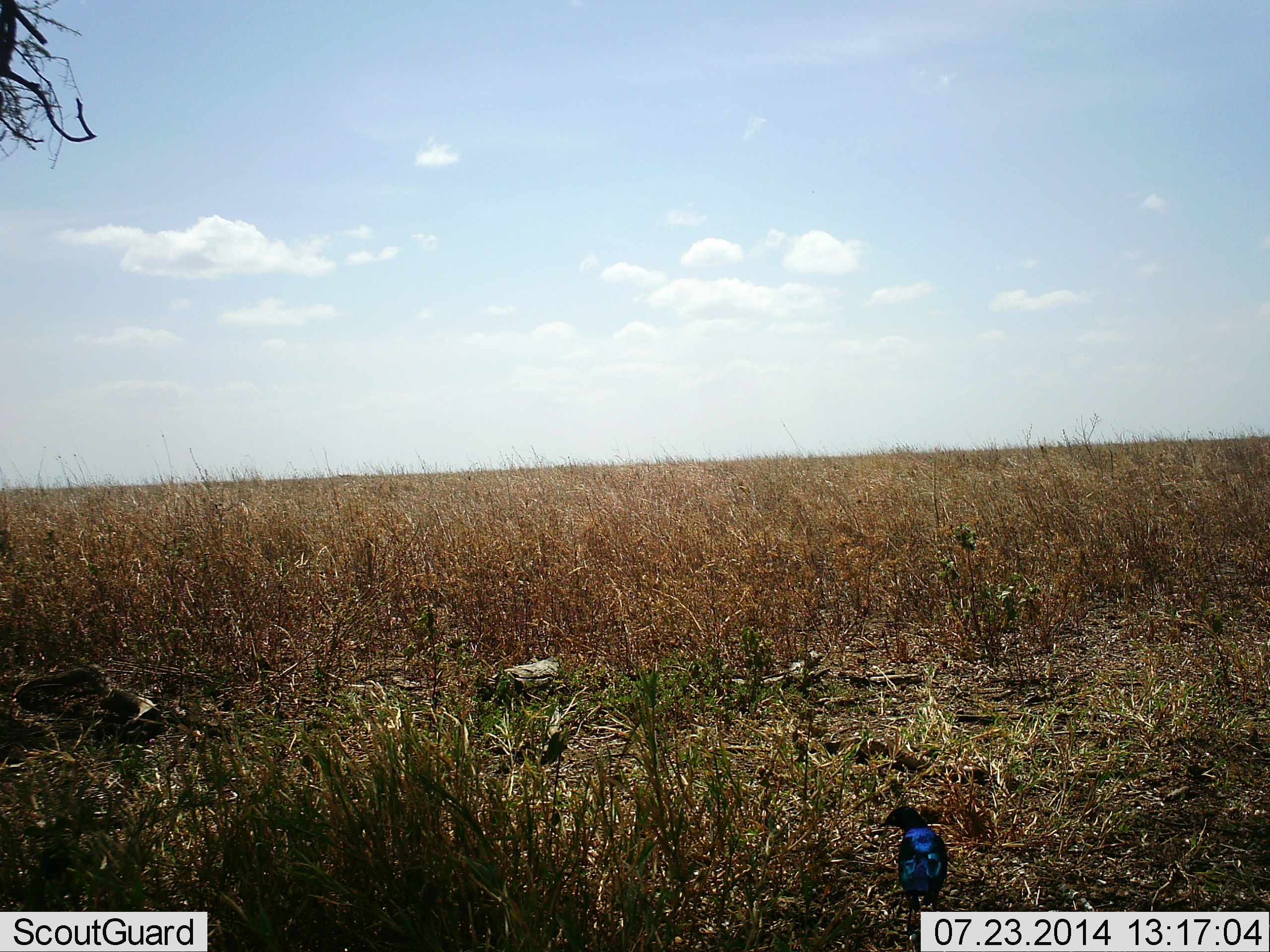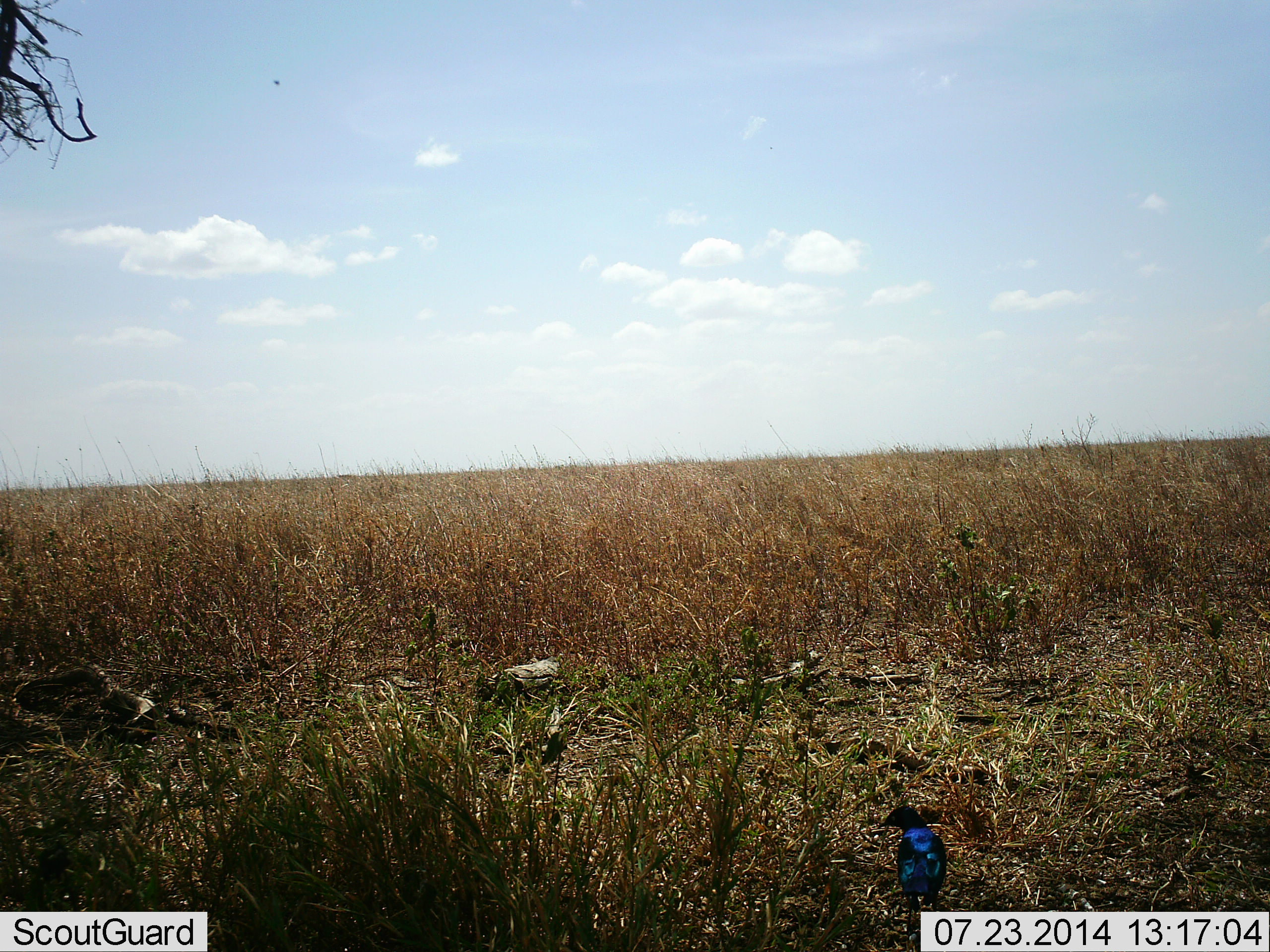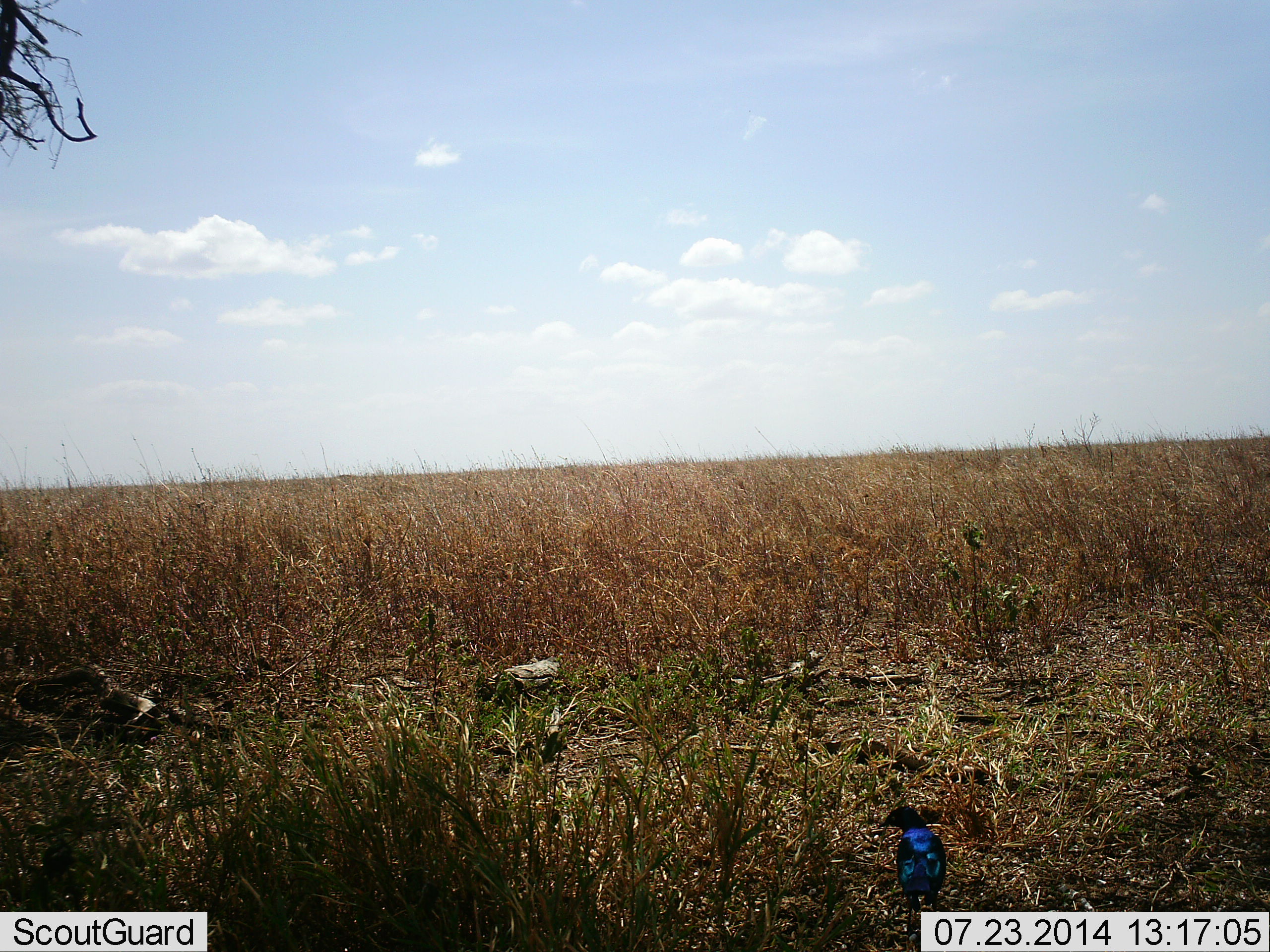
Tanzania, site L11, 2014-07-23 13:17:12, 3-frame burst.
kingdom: Animalia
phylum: Chordata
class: Aves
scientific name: Aves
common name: bird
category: otherbird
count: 1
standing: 90%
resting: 10%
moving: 0%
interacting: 0%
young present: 0%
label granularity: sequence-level